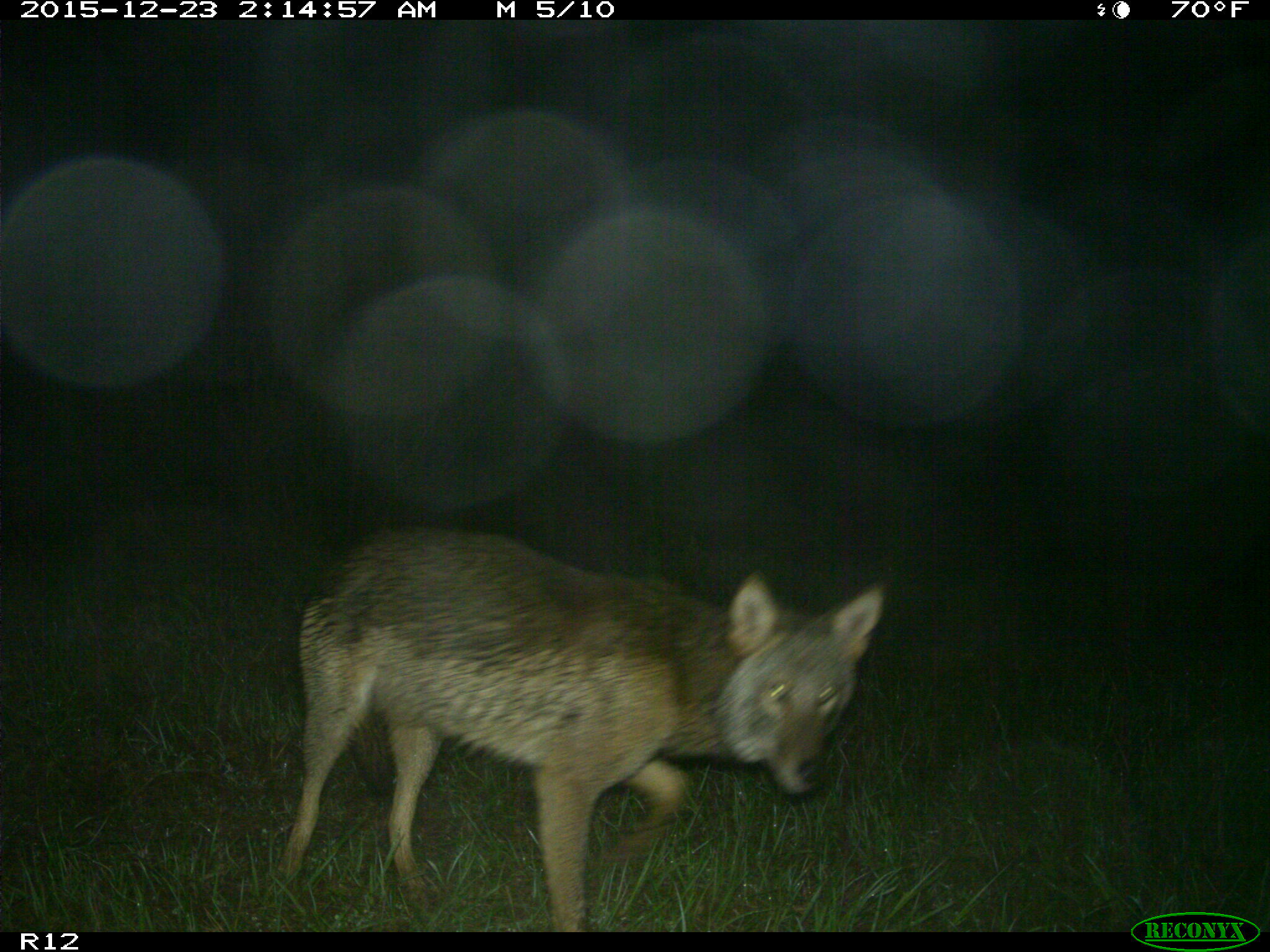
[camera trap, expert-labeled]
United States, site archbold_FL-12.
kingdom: Animalia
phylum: Chordata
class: Mammalia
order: Carnivora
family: Canidae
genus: Canis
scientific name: Canis latrans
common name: coyote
Canis latrans (coyote).